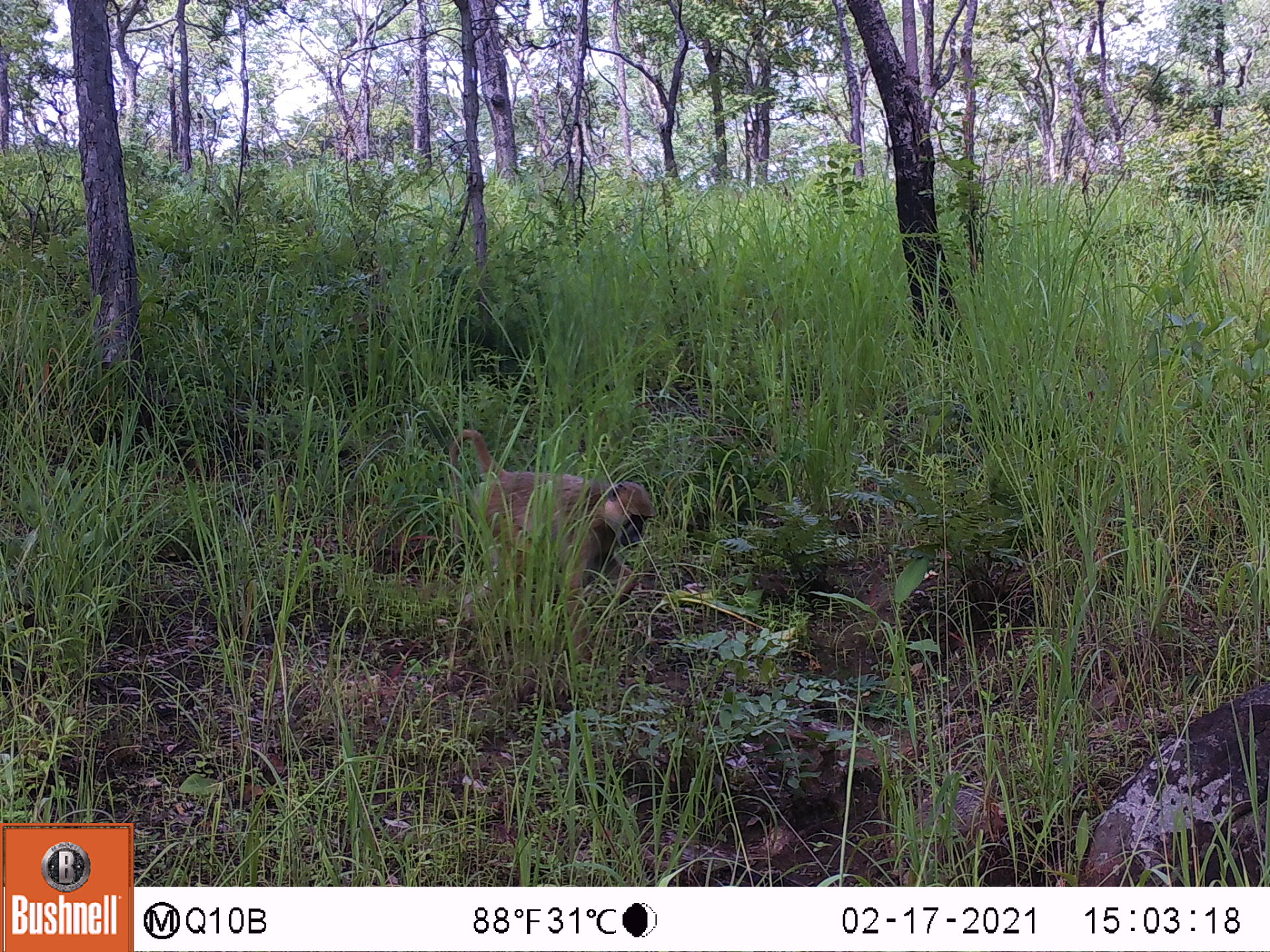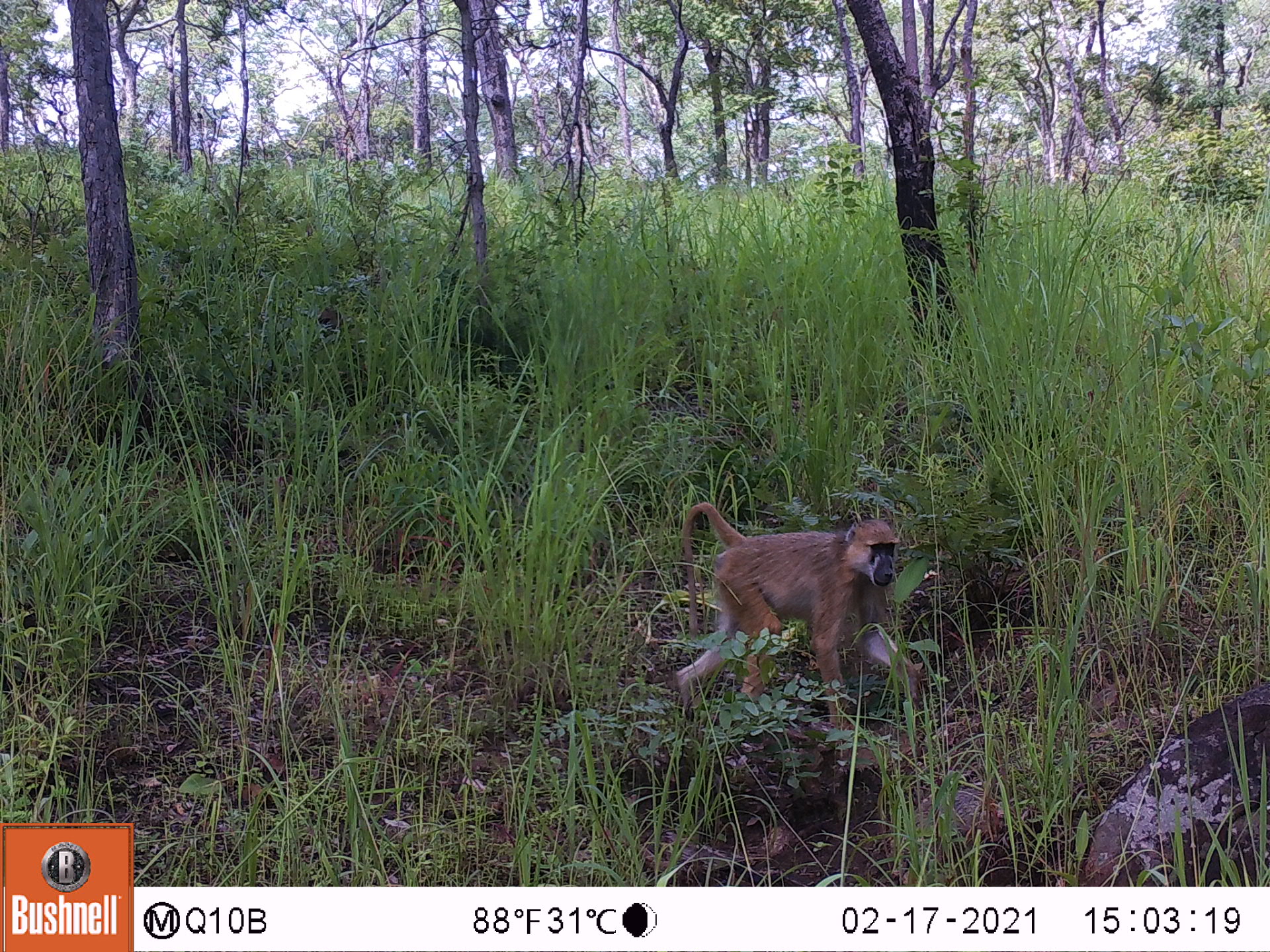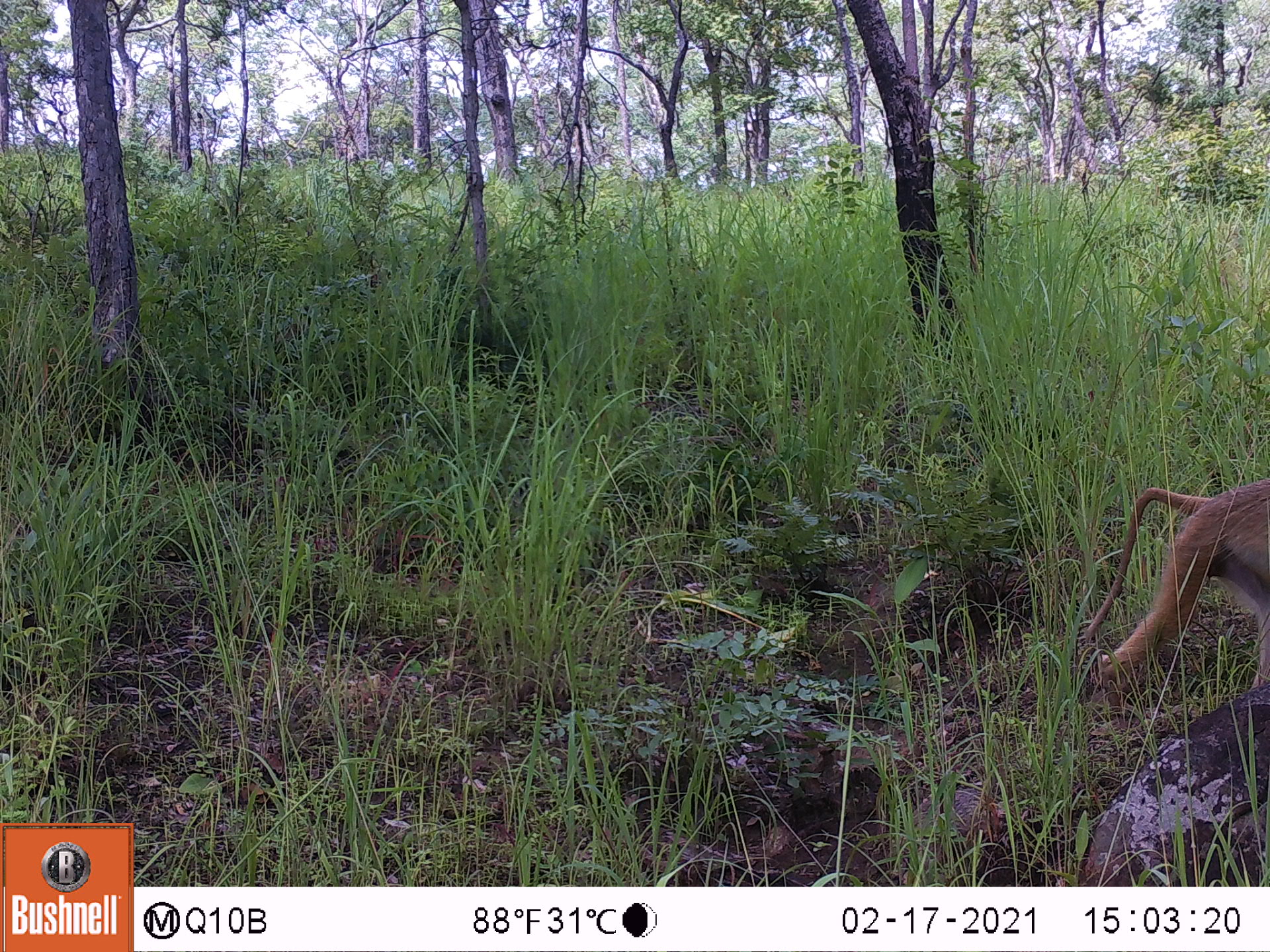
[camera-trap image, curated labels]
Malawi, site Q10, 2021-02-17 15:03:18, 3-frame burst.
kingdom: Animalia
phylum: Chordata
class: Mammalia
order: Primates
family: Cercopithecidae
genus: Papio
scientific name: Papio cynocephalus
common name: yellow baboon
Yellow baboon (Papio cynocephalus), count 1.